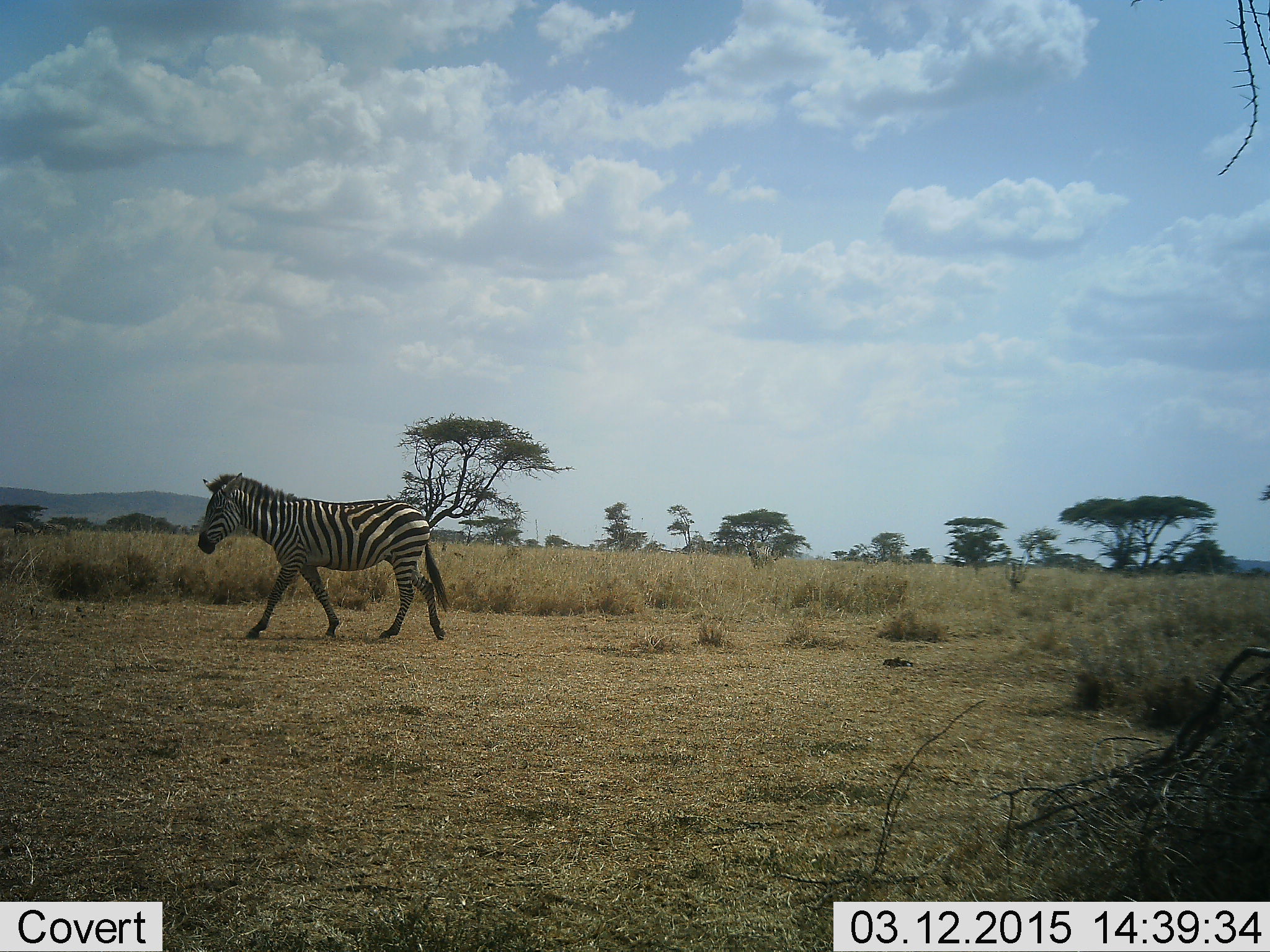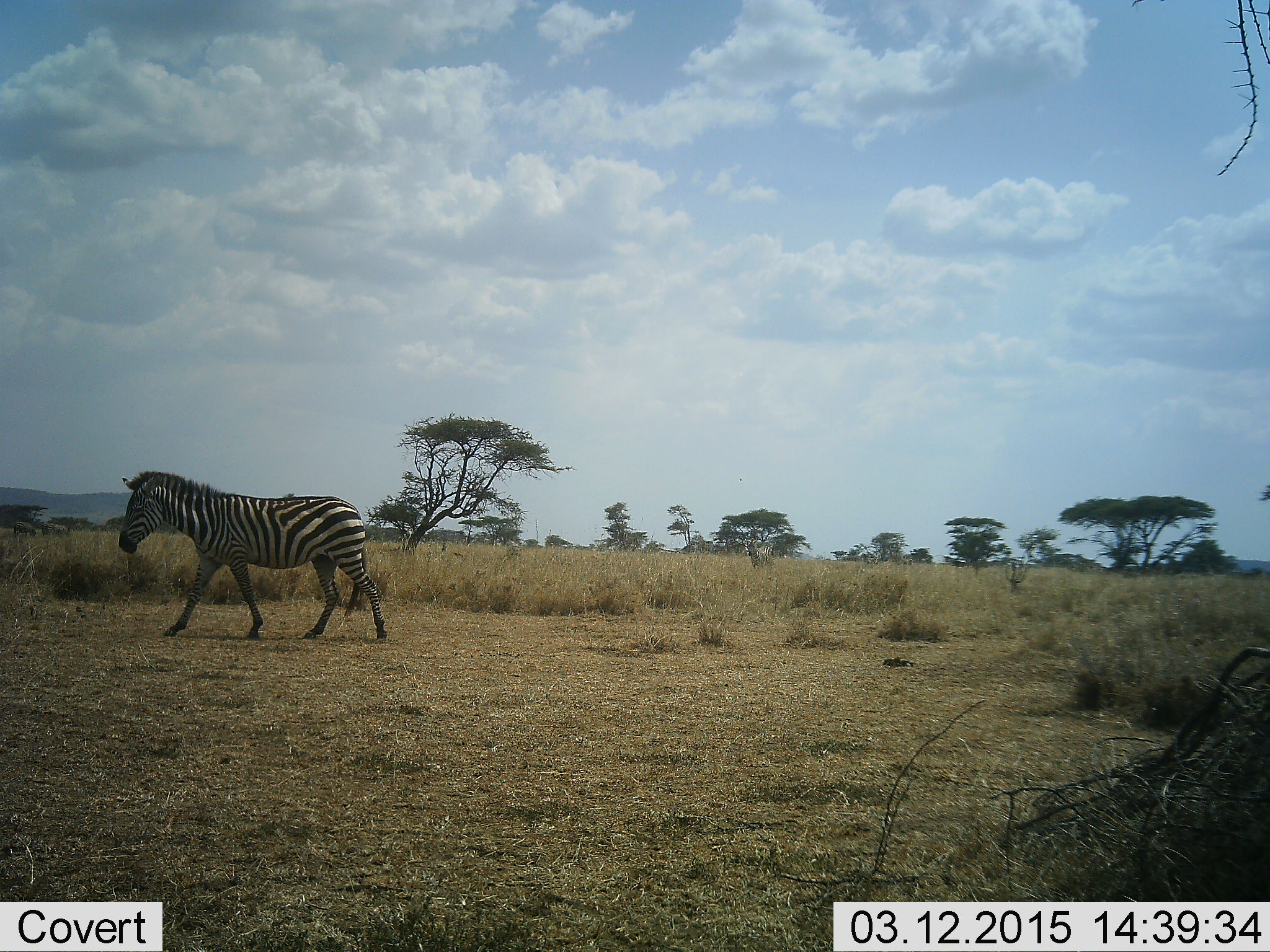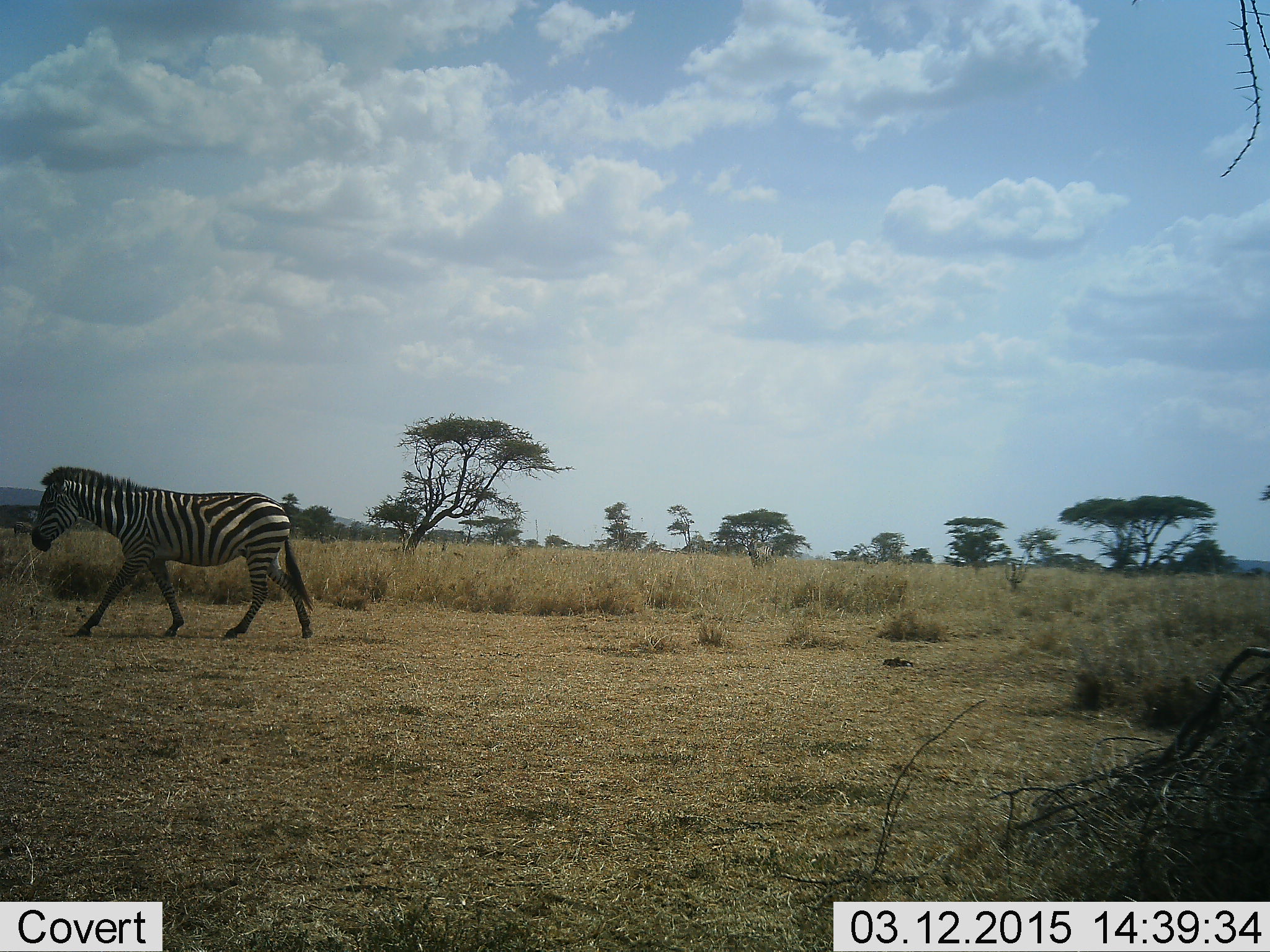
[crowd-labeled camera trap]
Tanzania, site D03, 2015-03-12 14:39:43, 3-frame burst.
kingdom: Animalia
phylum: Chordata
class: Mammalia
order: Perissodactyla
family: Equidae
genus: Equus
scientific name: Equus quagga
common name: plains zebra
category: zebra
Zebra (plains zebra) (Equus quagga), count 1. Behavior (volunteer vote fractions): standing 0%, resting 0%, moving 100%, interacting 0%. Young present (vote fraction): 0%. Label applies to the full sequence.